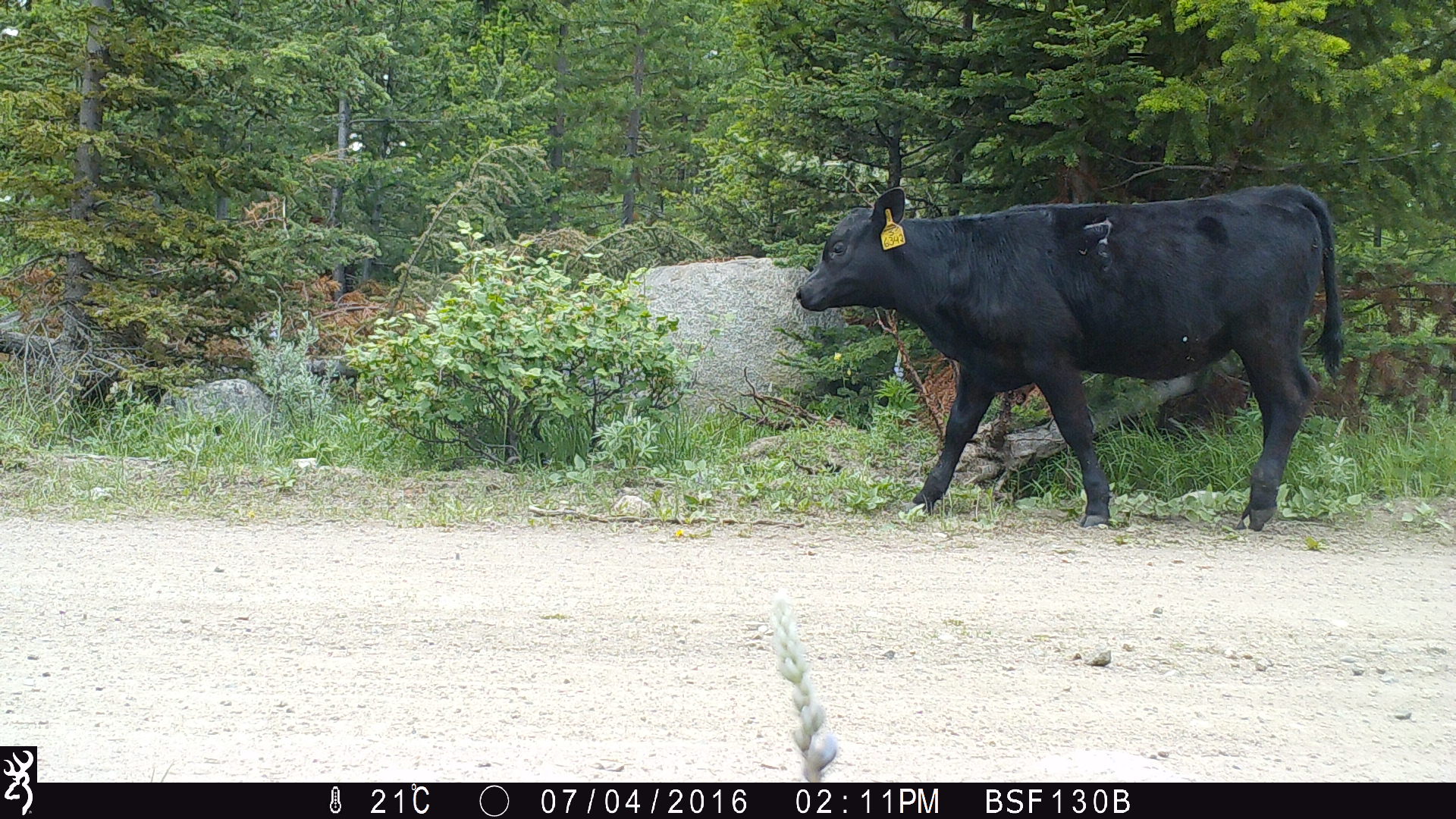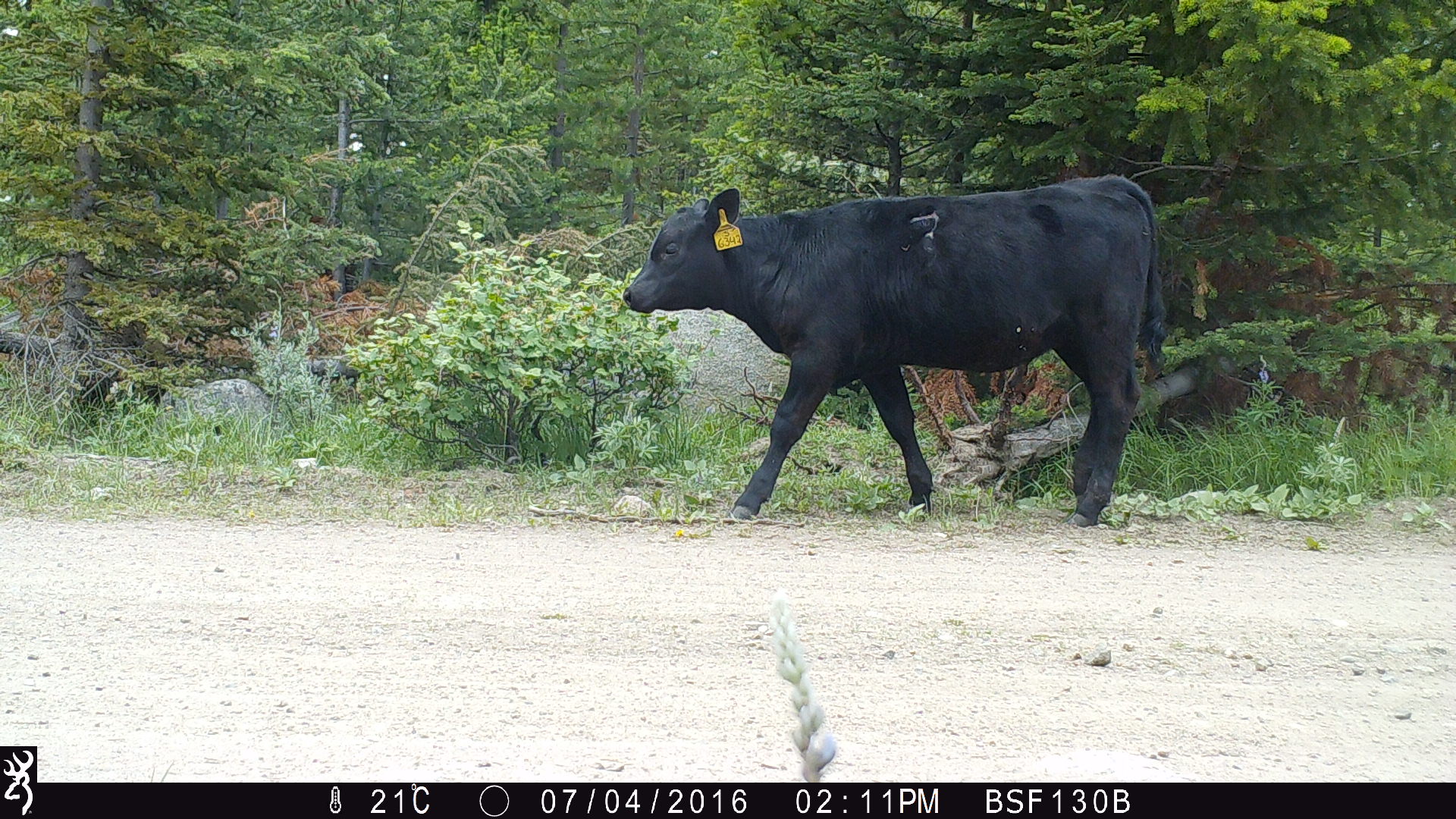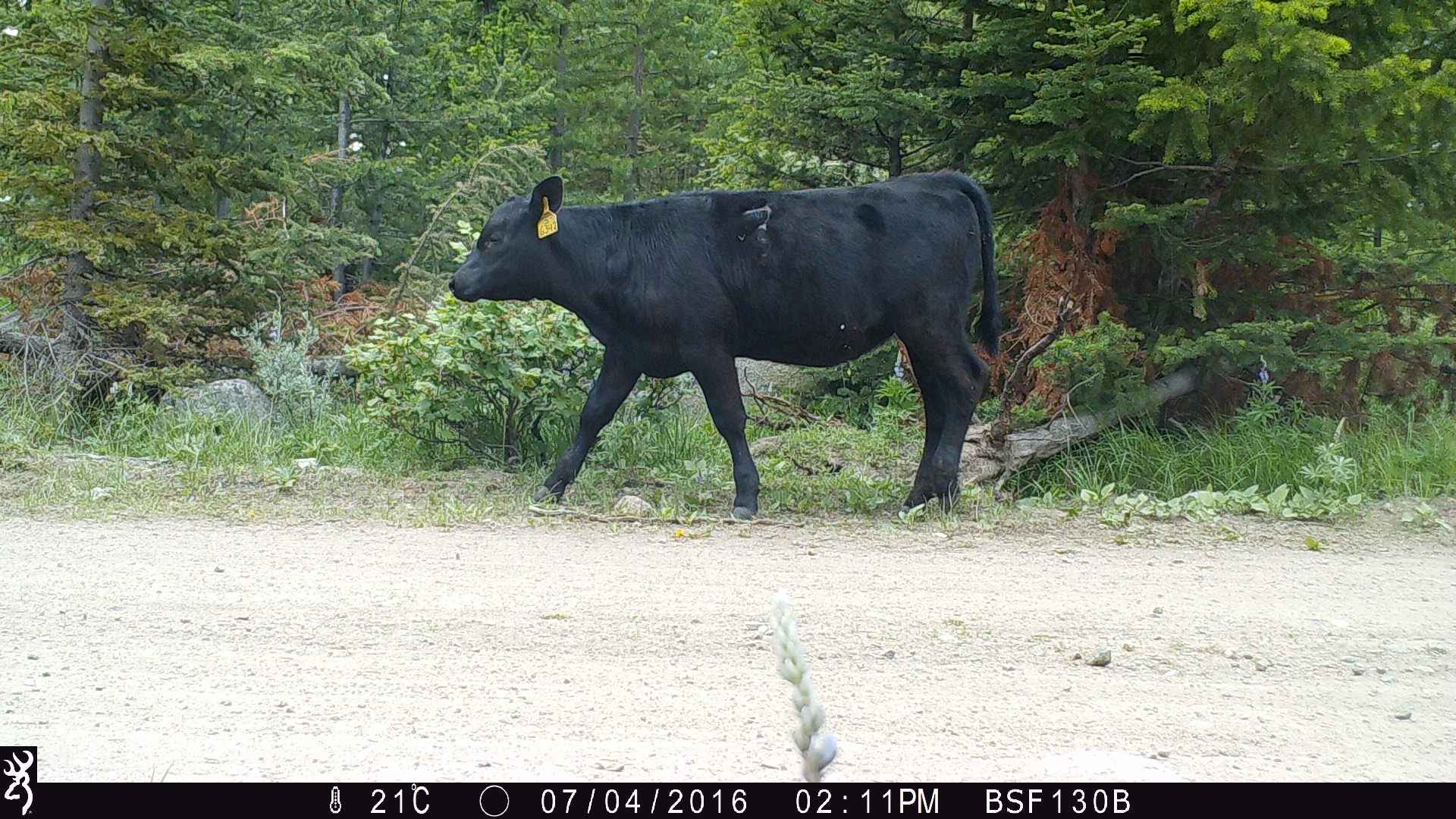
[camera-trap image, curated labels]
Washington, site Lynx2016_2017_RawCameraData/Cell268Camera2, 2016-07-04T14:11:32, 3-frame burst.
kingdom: Animalia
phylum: Chordata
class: Mammalia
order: Artiodactyla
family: Bovidae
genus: Bos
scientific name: Bos taurus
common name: domestic cattle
Domestic cattle (Bos taurus). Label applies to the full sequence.